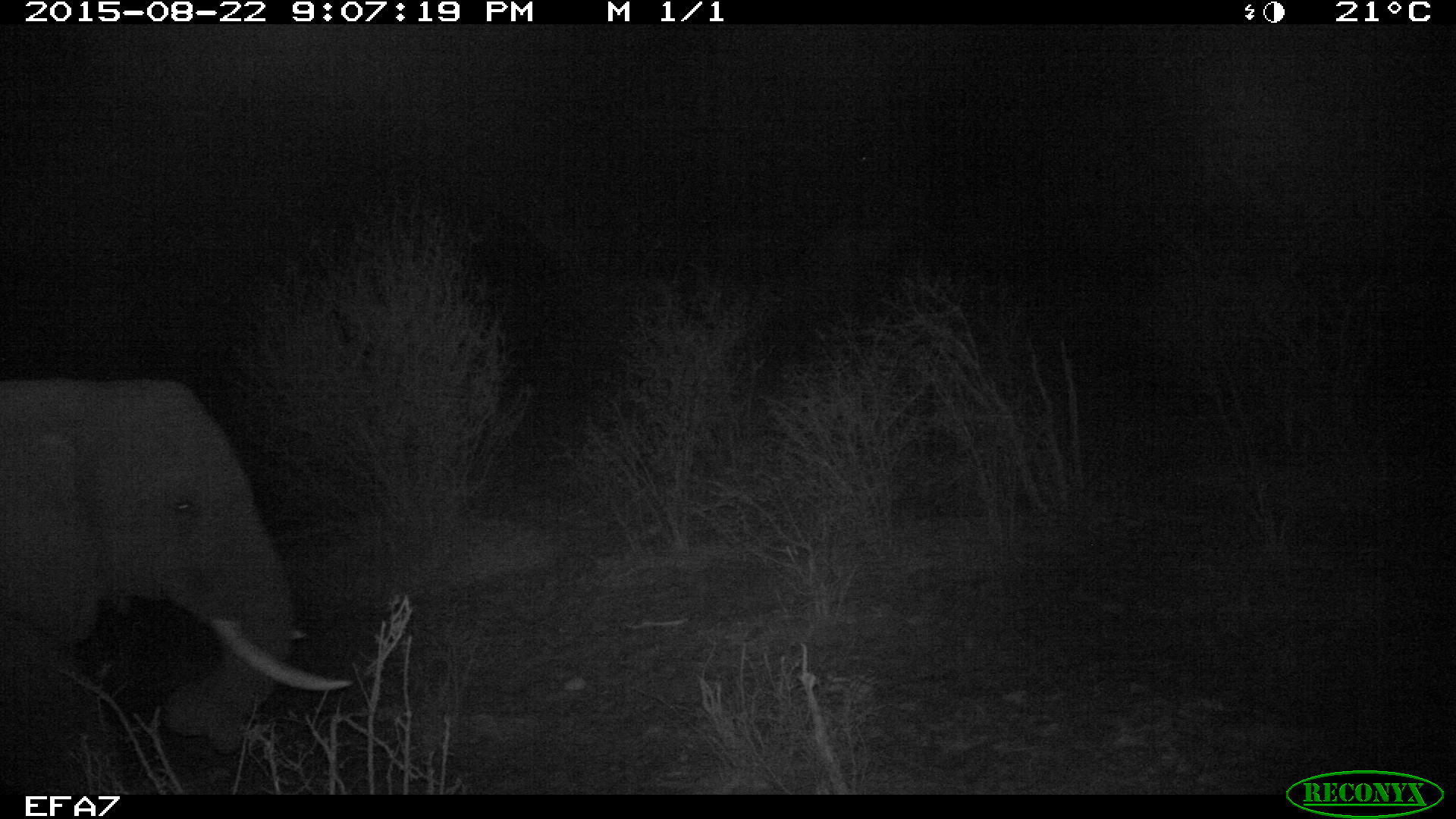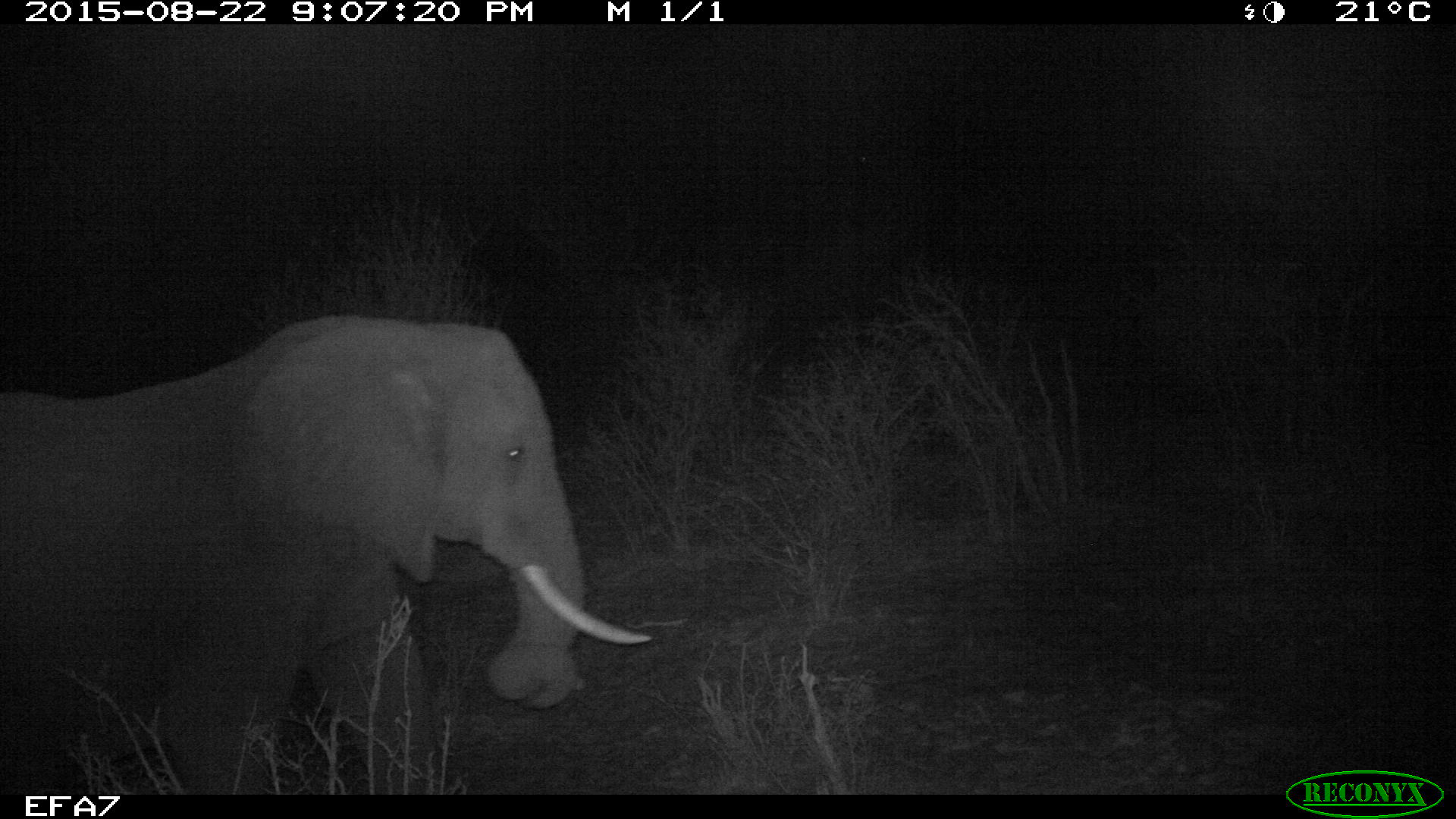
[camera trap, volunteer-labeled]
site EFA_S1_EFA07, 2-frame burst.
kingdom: Animalia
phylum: Chordata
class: Mammalia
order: Proboscidea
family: Elephantidae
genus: Loxodonta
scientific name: Loxodonta africana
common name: african bush elephant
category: elephant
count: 1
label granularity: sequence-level